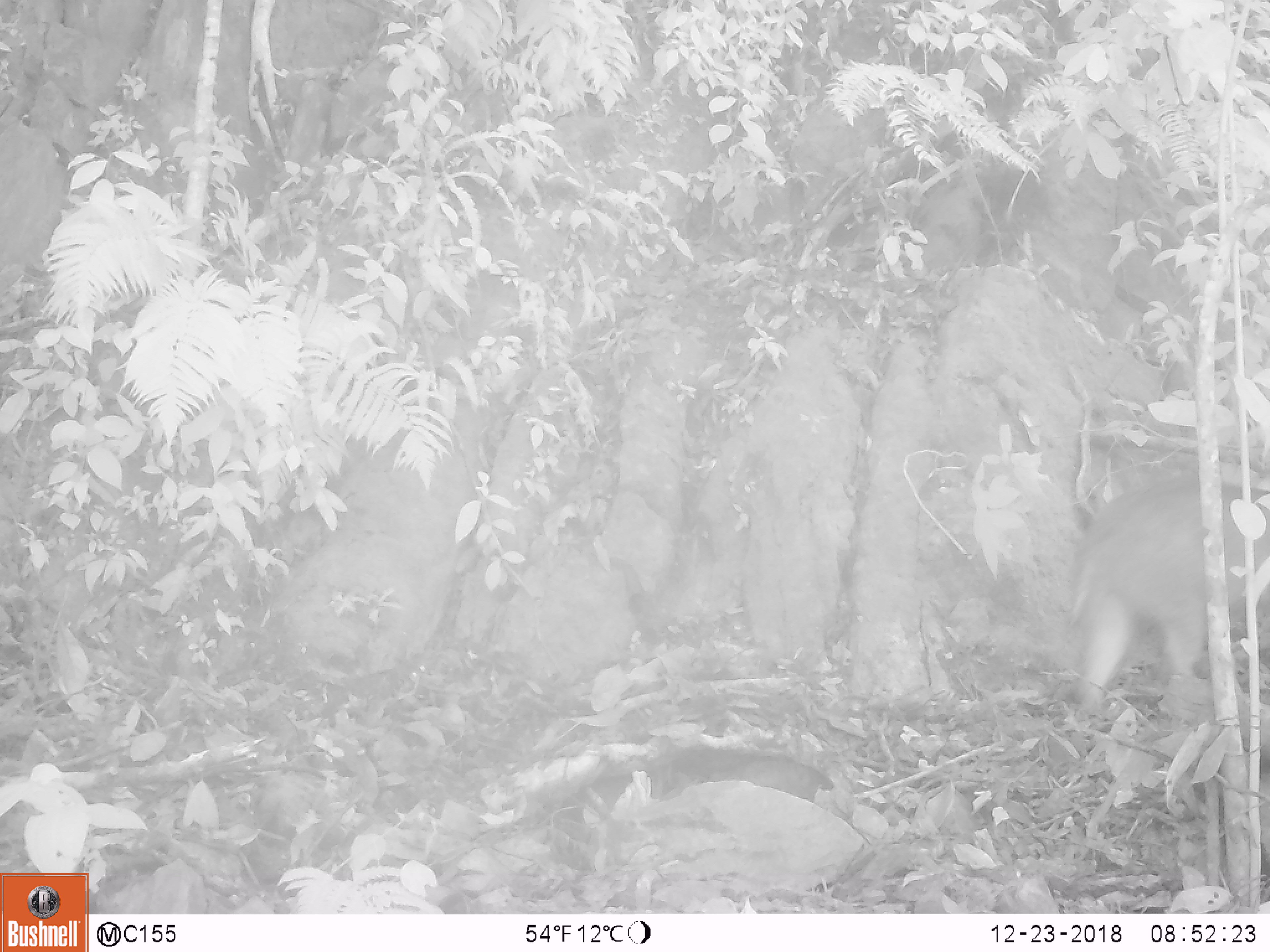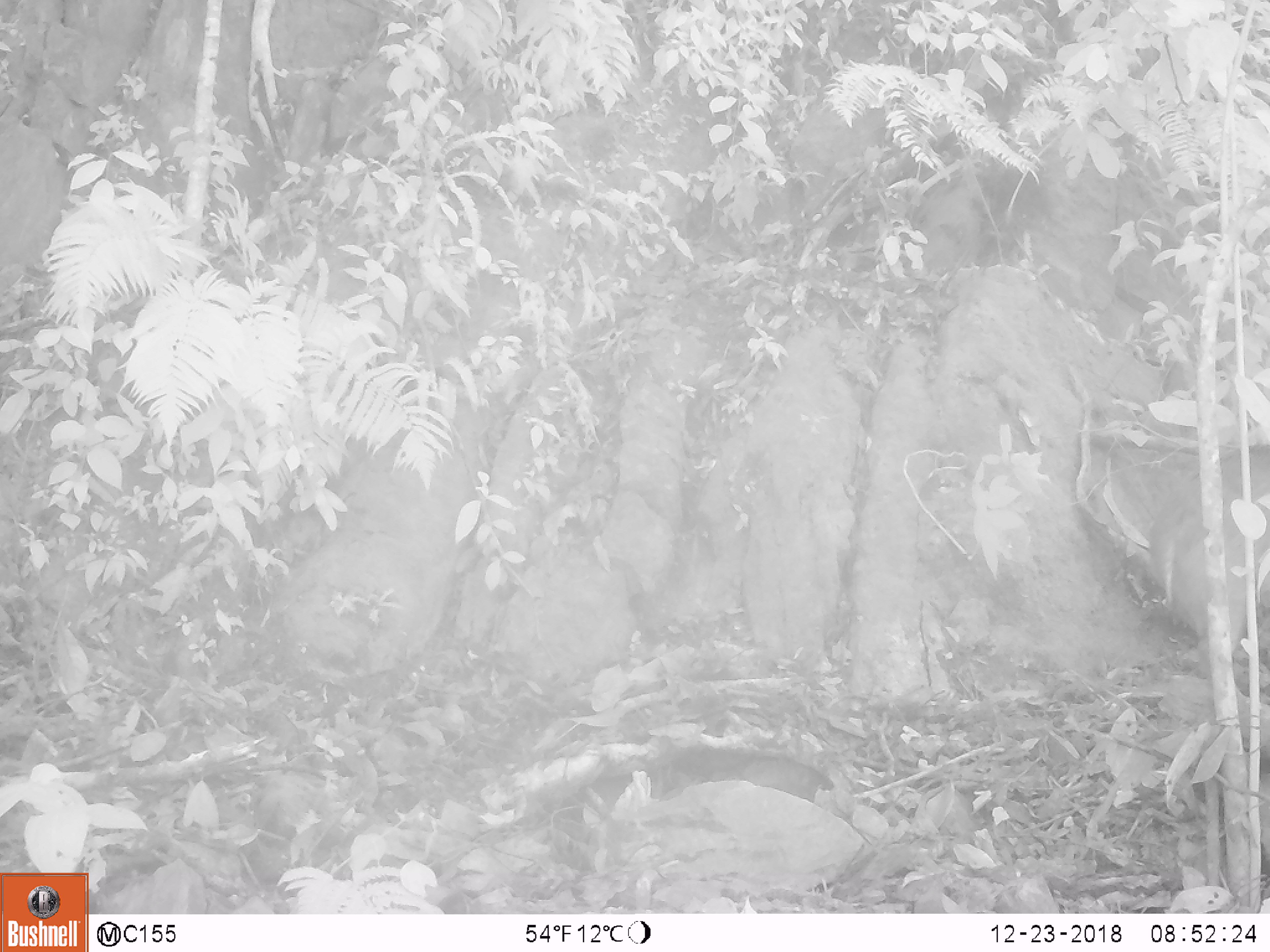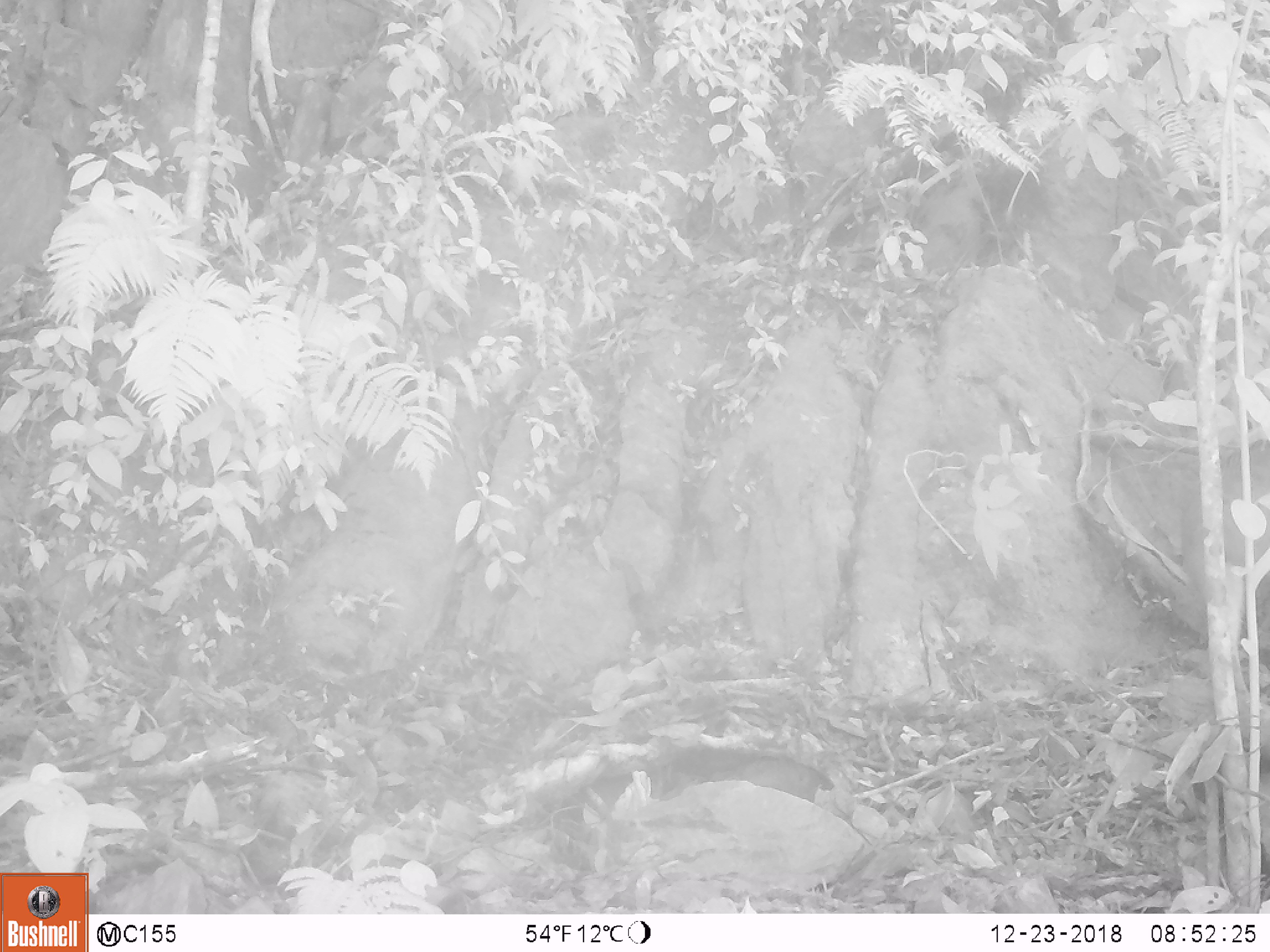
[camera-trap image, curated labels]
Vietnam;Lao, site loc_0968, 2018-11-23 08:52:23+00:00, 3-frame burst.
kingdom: Animalia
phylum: Chordata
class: Mammalia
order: Artiodactyla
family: Suidae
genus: Sus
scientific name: Sus scrofa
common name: eurasian wild pig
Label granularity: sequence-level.